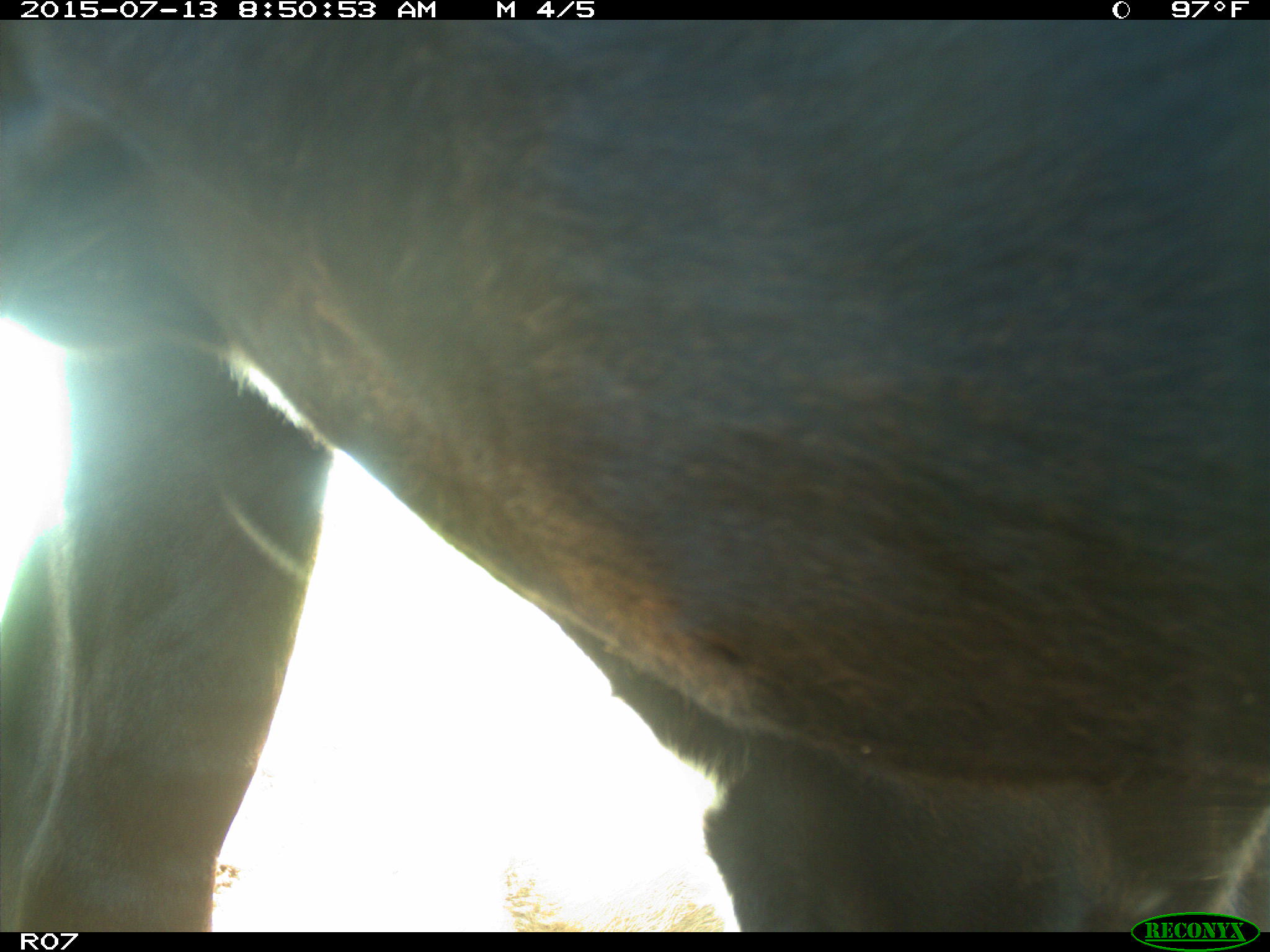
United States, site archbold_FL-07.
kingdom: Animalia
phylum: Chordata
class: Mammalia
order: Artiodactyla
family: Bovidae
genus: Bos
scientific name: Bos taurus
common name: domestic cow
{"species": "Bos taurus (domestic cow)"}